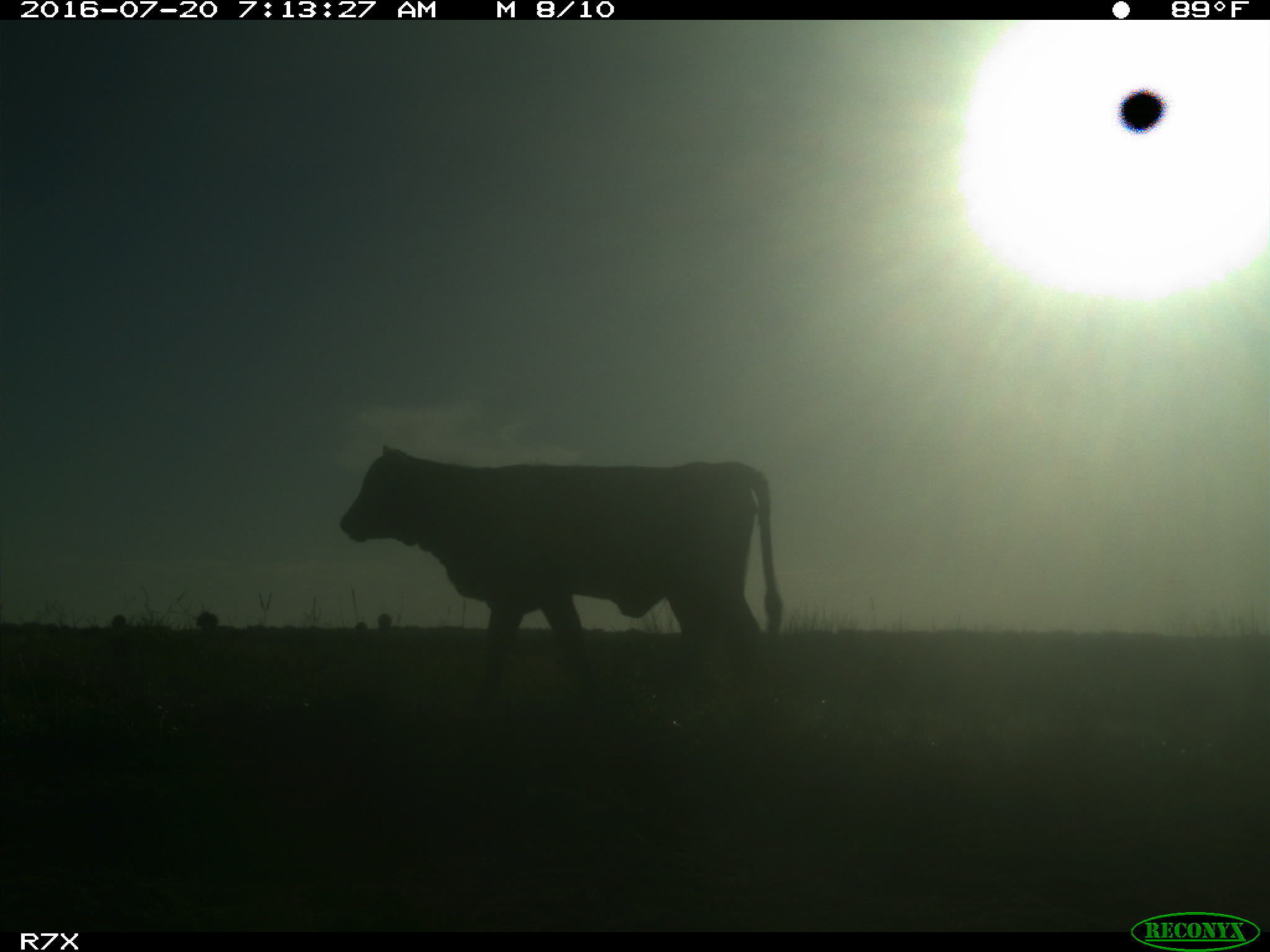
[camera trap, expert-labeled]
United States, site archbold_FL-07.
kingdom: Animalia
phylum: Chordata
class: Mammalia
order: Artiodactyla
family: Bovidae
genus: Bos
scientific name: Bos taurus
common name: domestic cow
Bos taurus (domestic cow).